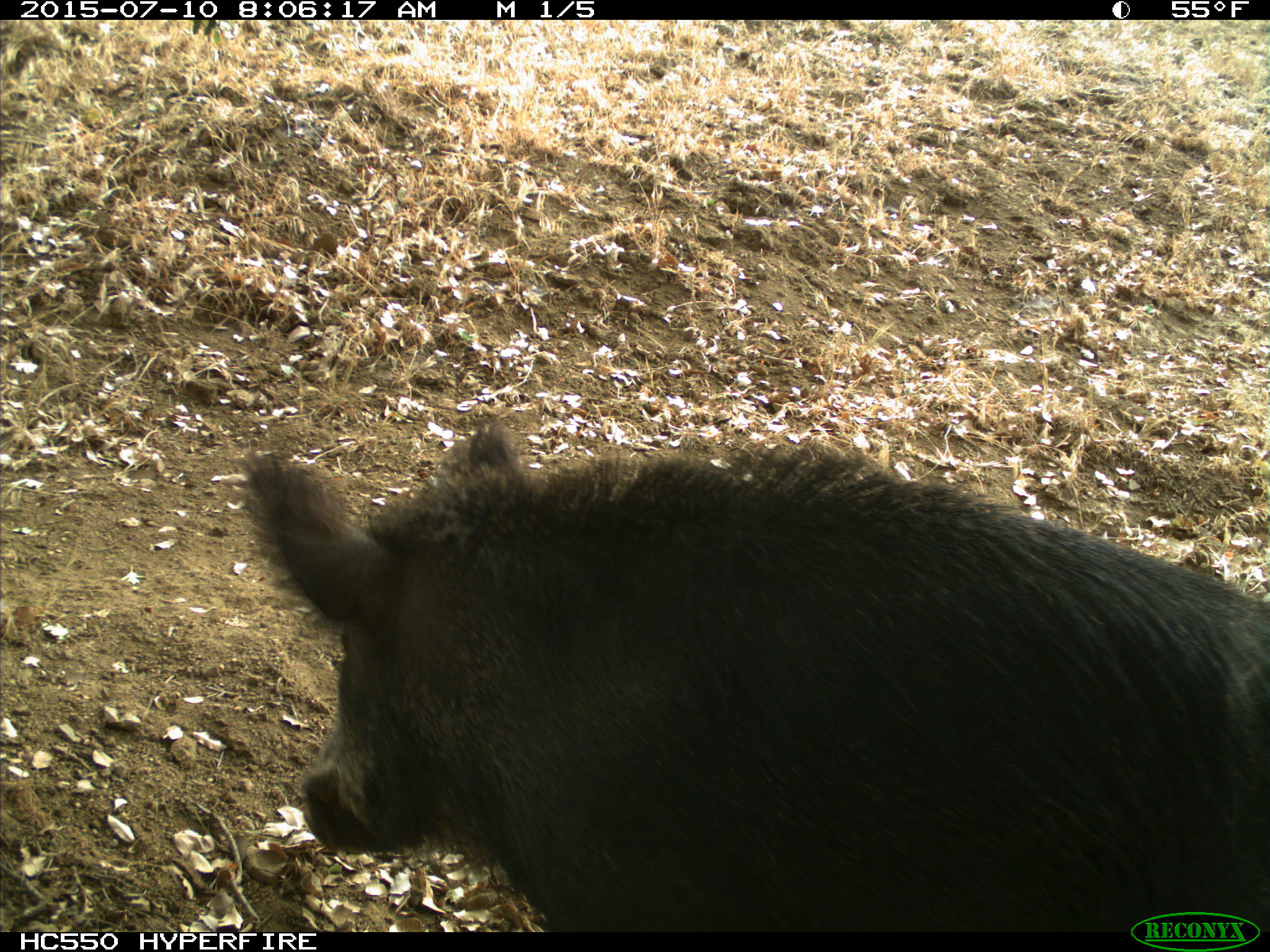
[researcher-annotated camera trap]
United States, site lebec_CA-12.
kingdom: Animalia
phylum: Chordata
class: Mammalia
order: Artiodactyla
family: Suidae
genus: Sus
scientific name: Sus scrofa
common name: wild boar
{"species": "Sus scrofa (wild boar)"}